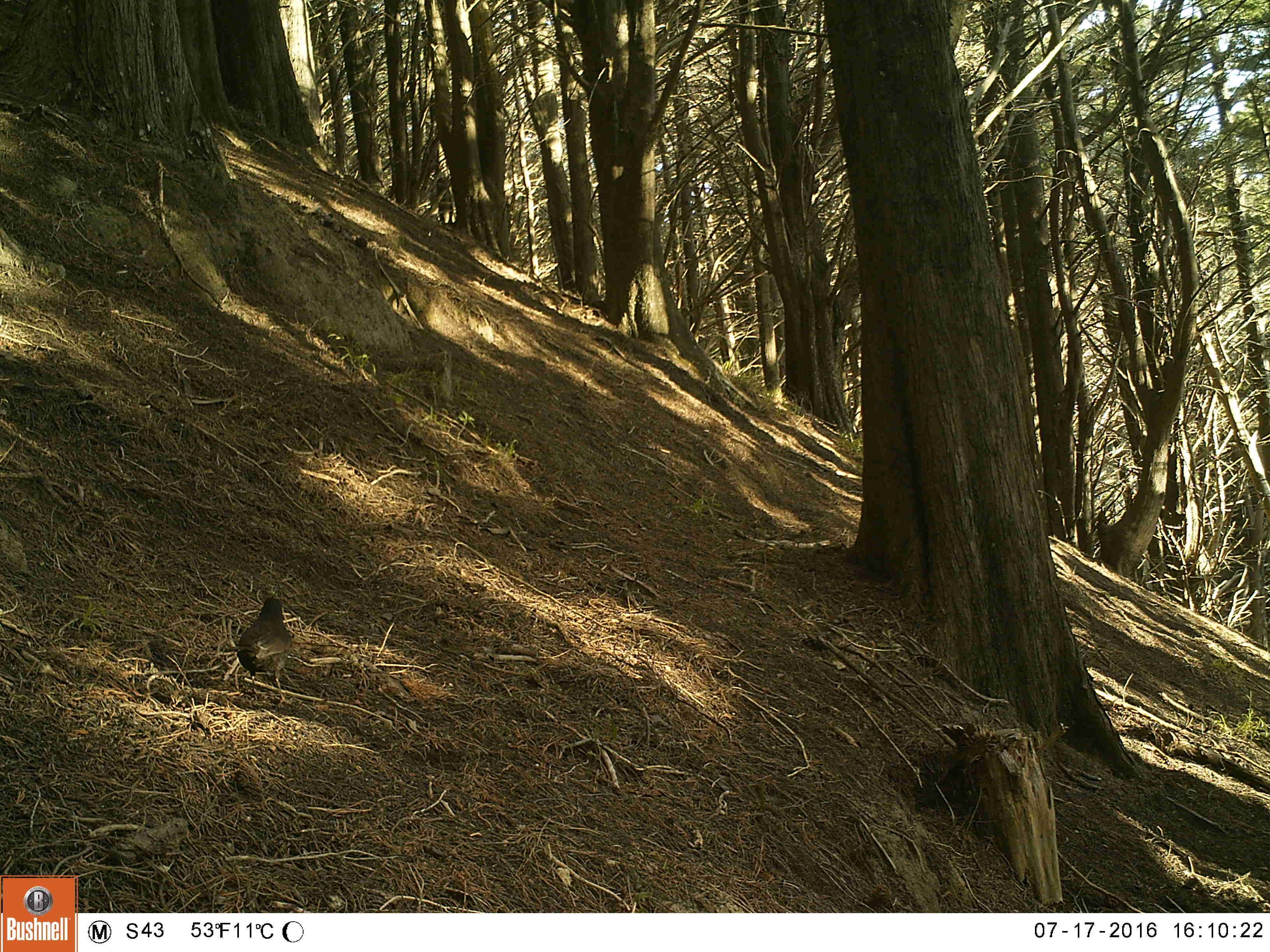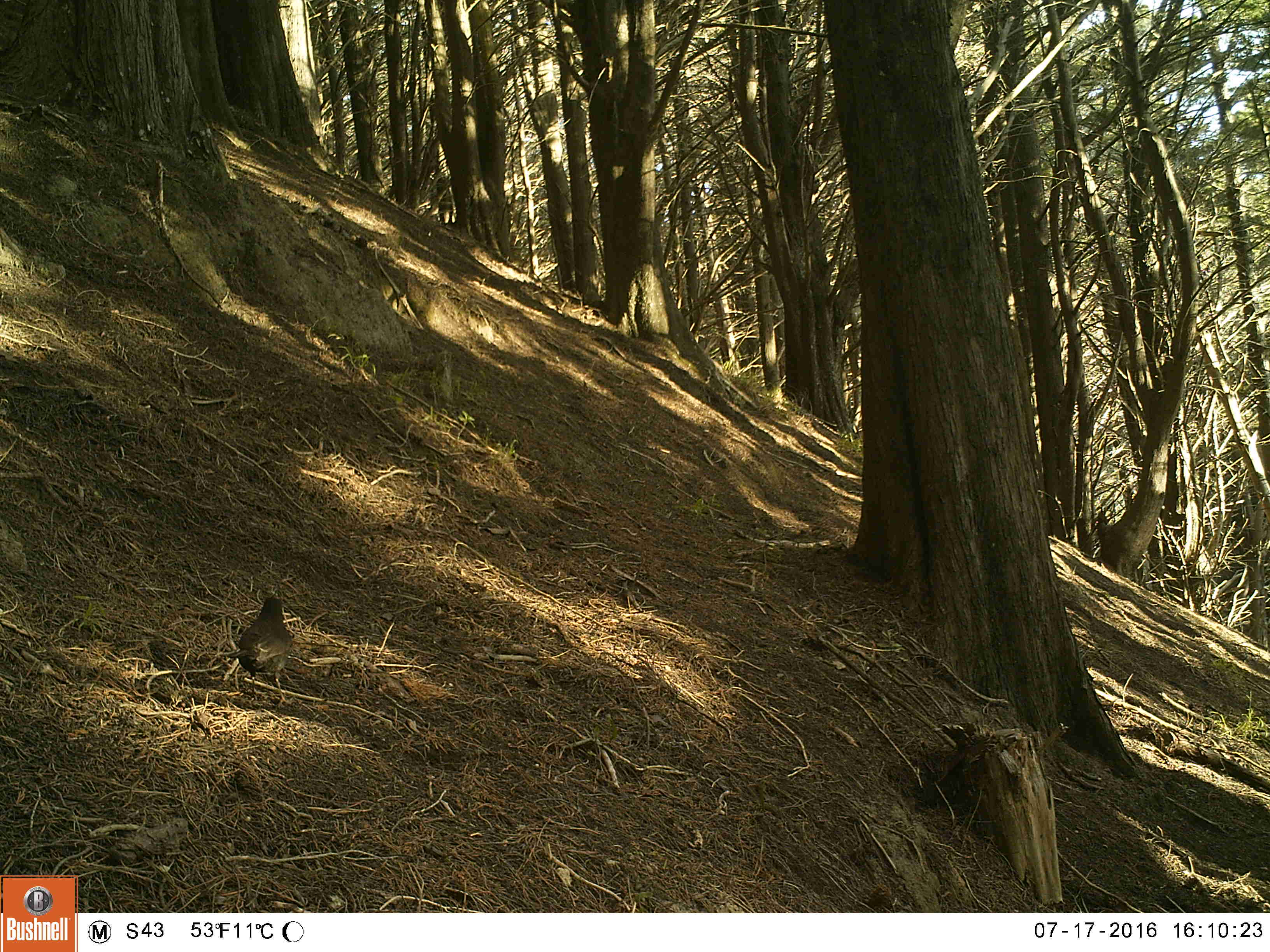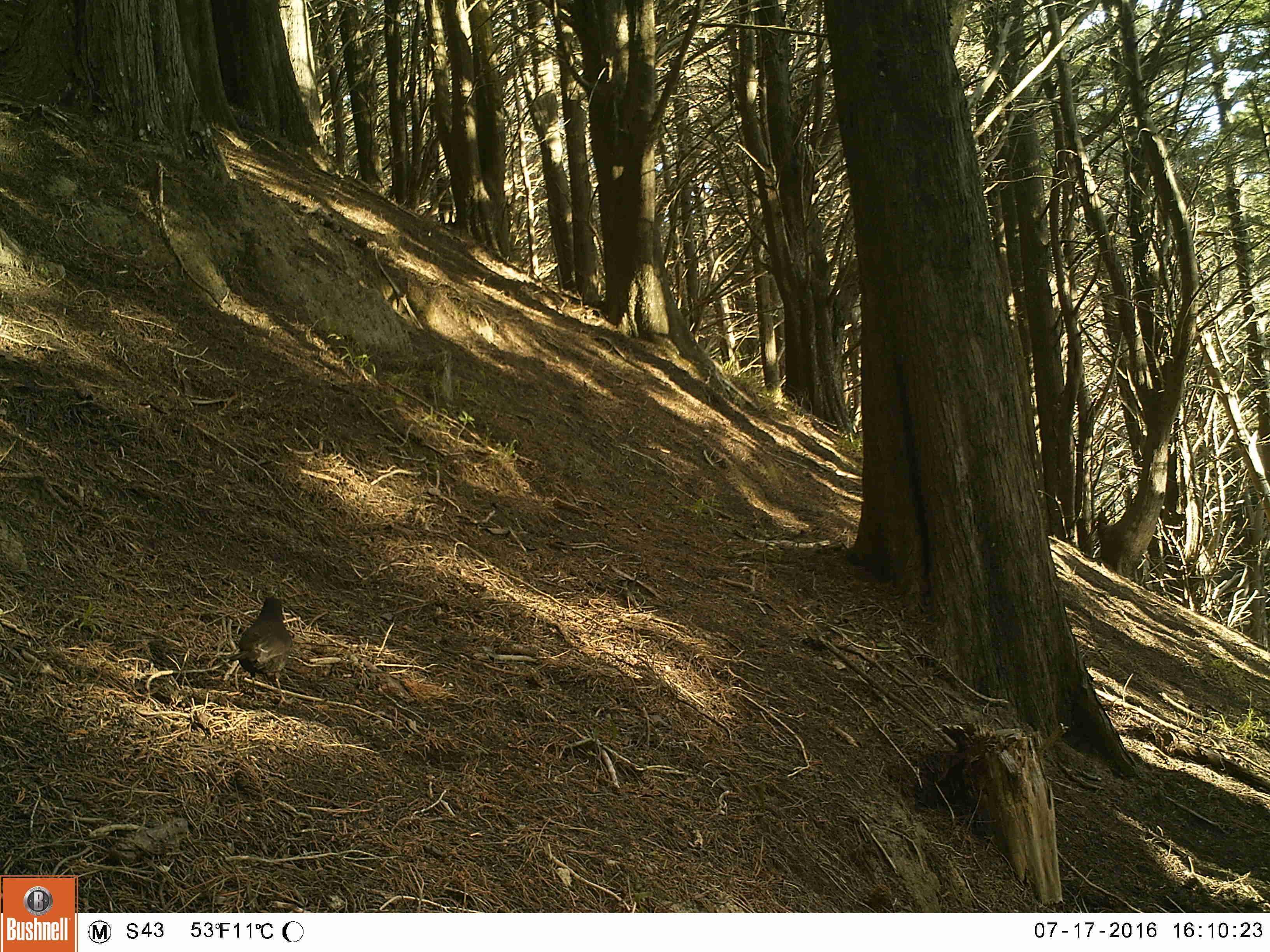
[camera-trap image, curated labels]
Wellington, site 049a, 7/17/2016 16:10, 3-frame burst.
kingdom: Animalia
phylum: Chordata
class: Aves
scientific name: Aves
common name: bird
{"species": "bird (Aves)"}